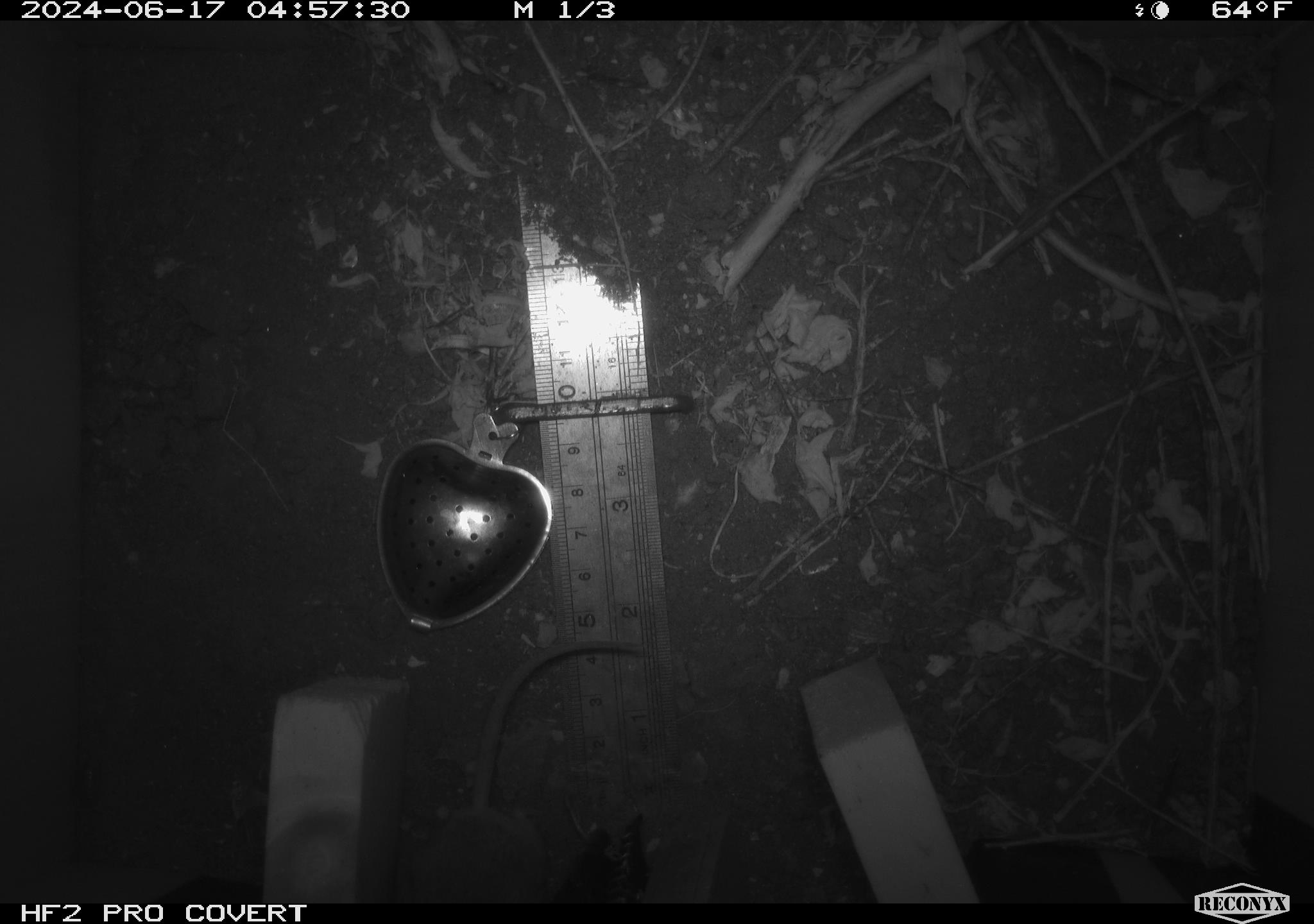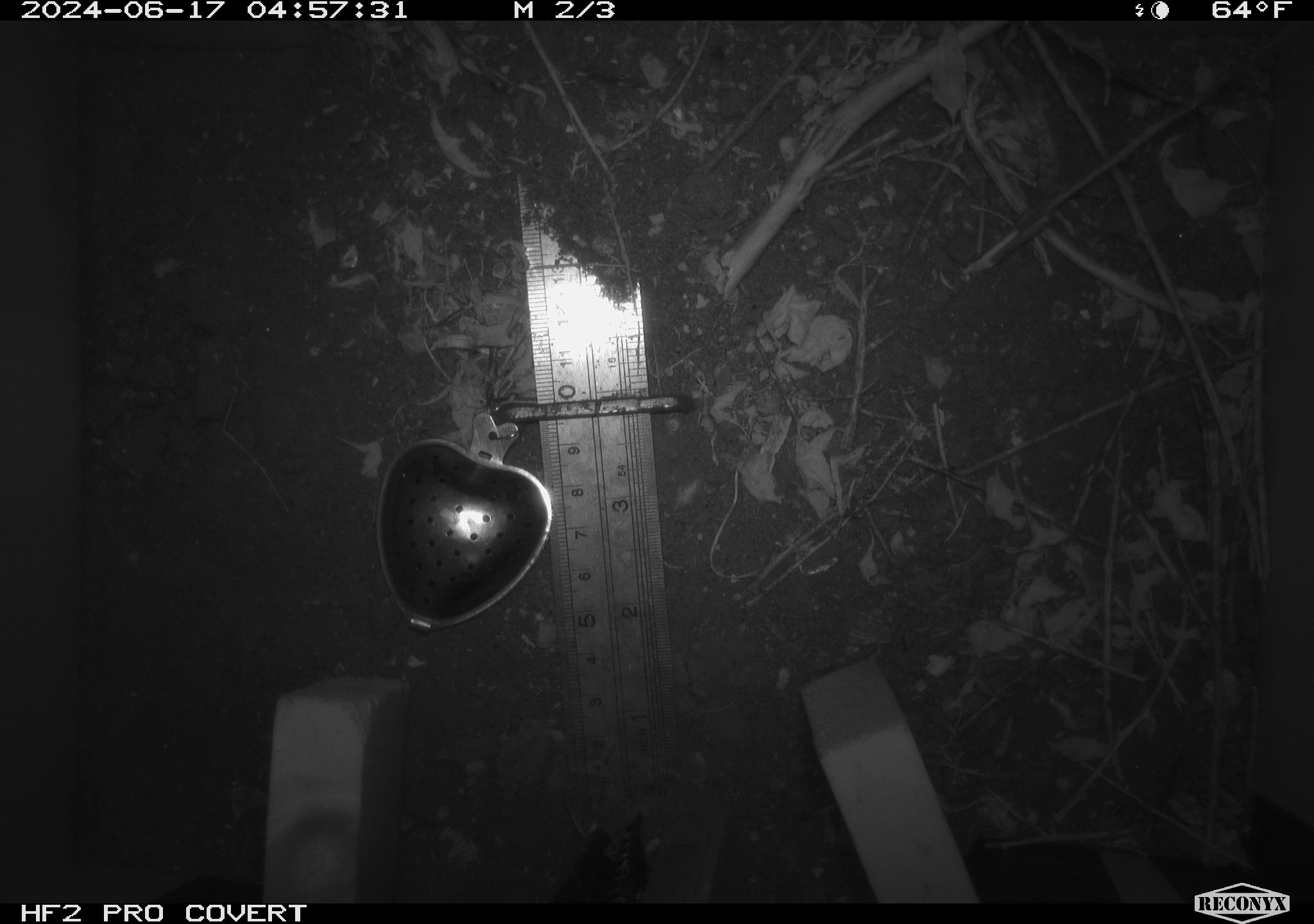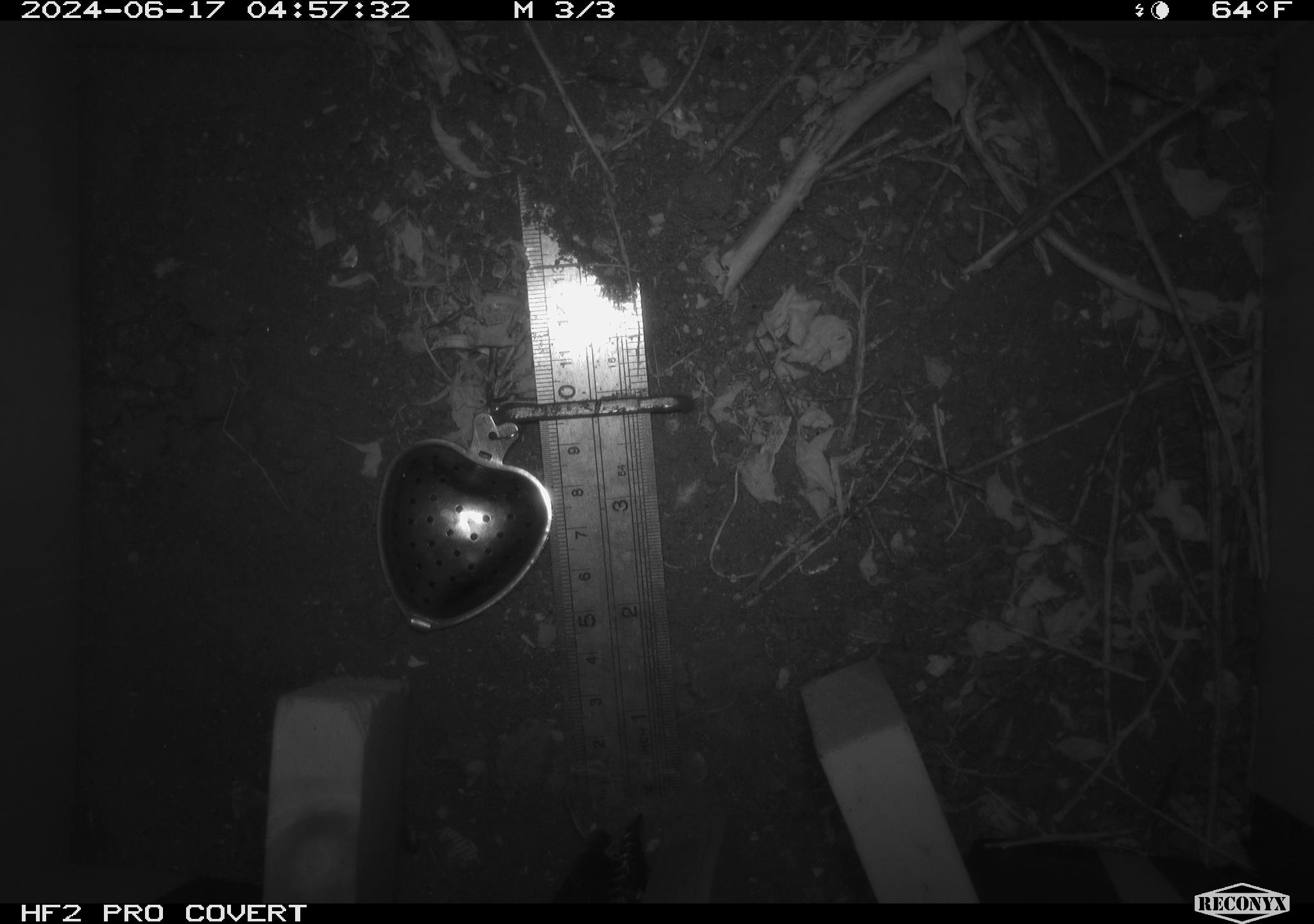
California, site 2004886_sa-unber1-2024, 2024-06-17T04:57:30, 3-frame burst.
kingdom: Animalia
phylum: Chordata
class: Mammalia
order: Rodentia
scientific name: Rodentia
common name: mouse species